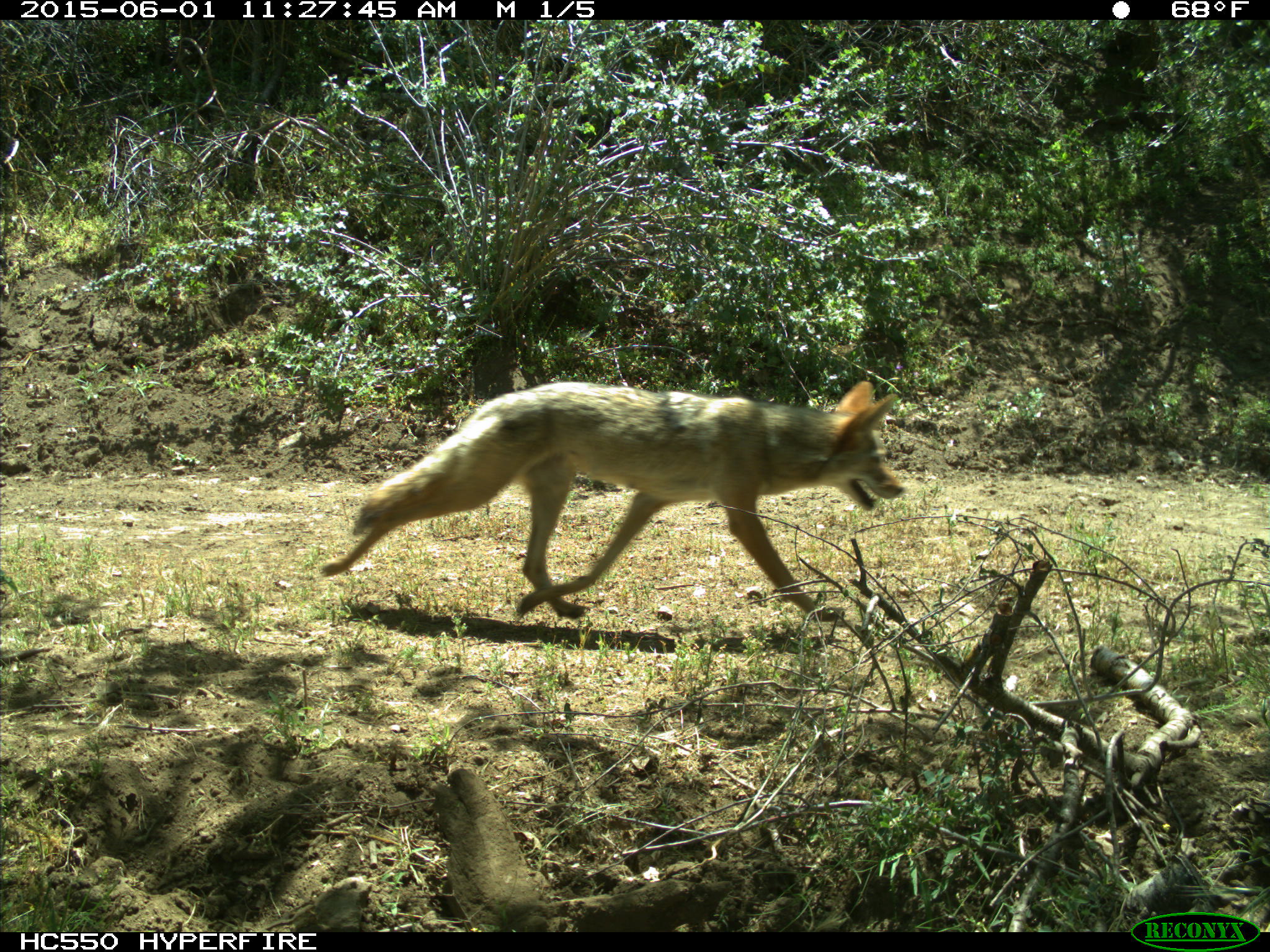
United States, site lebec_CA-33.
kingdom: Animalia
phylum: Chordata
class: Mammalia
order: Carnivora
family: Canidae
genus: Canis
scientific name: Canis latrans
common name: coyote